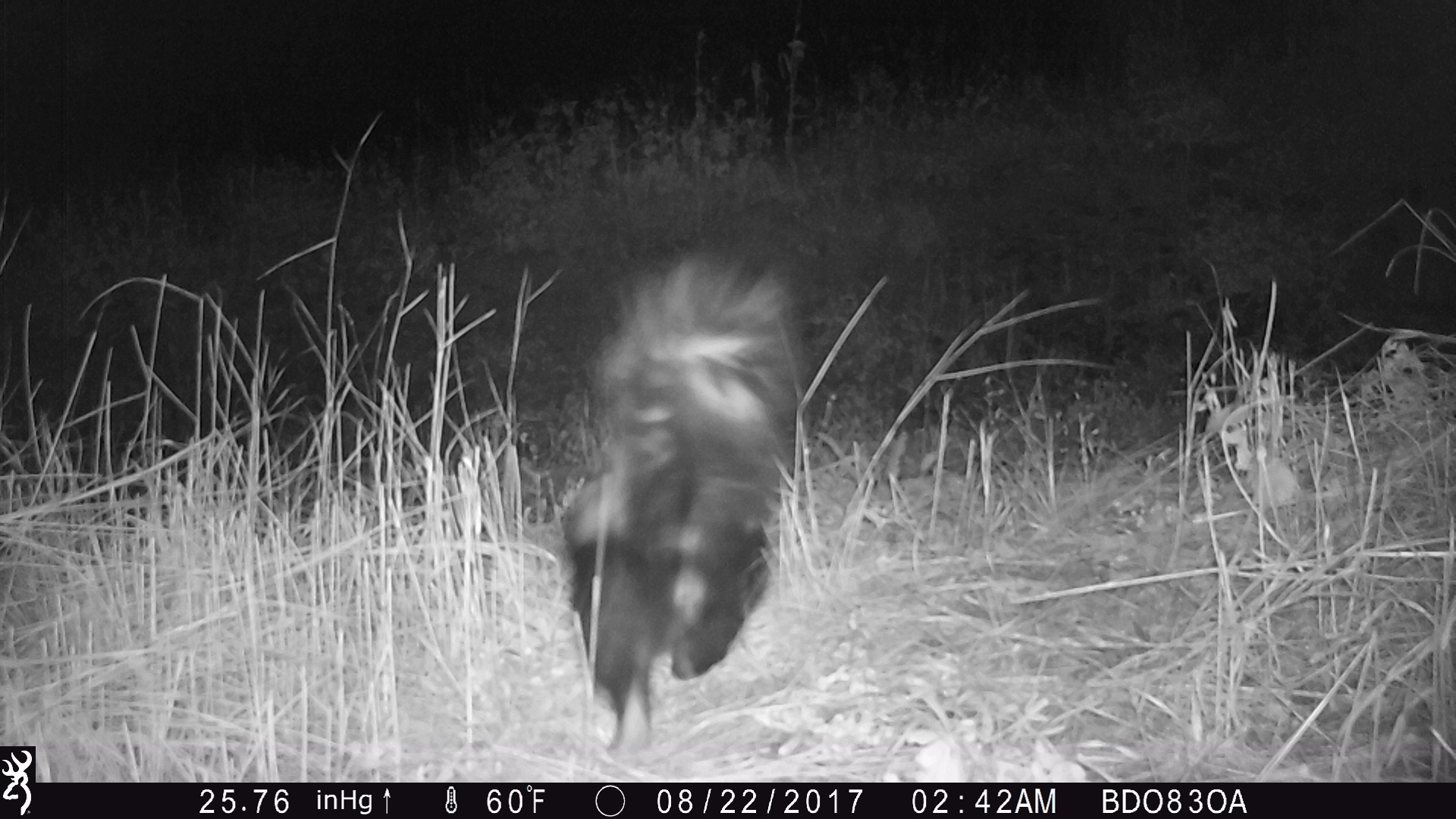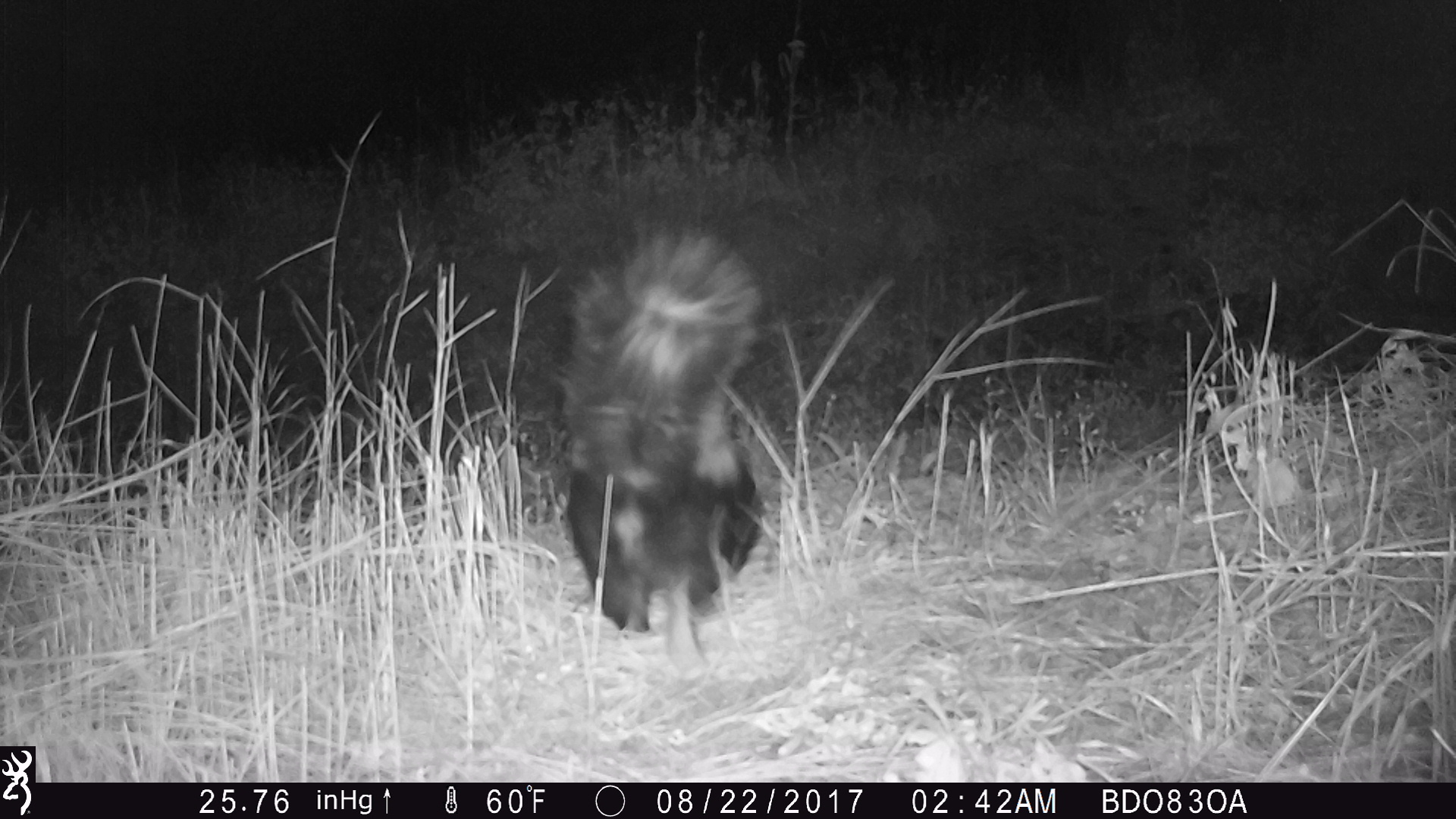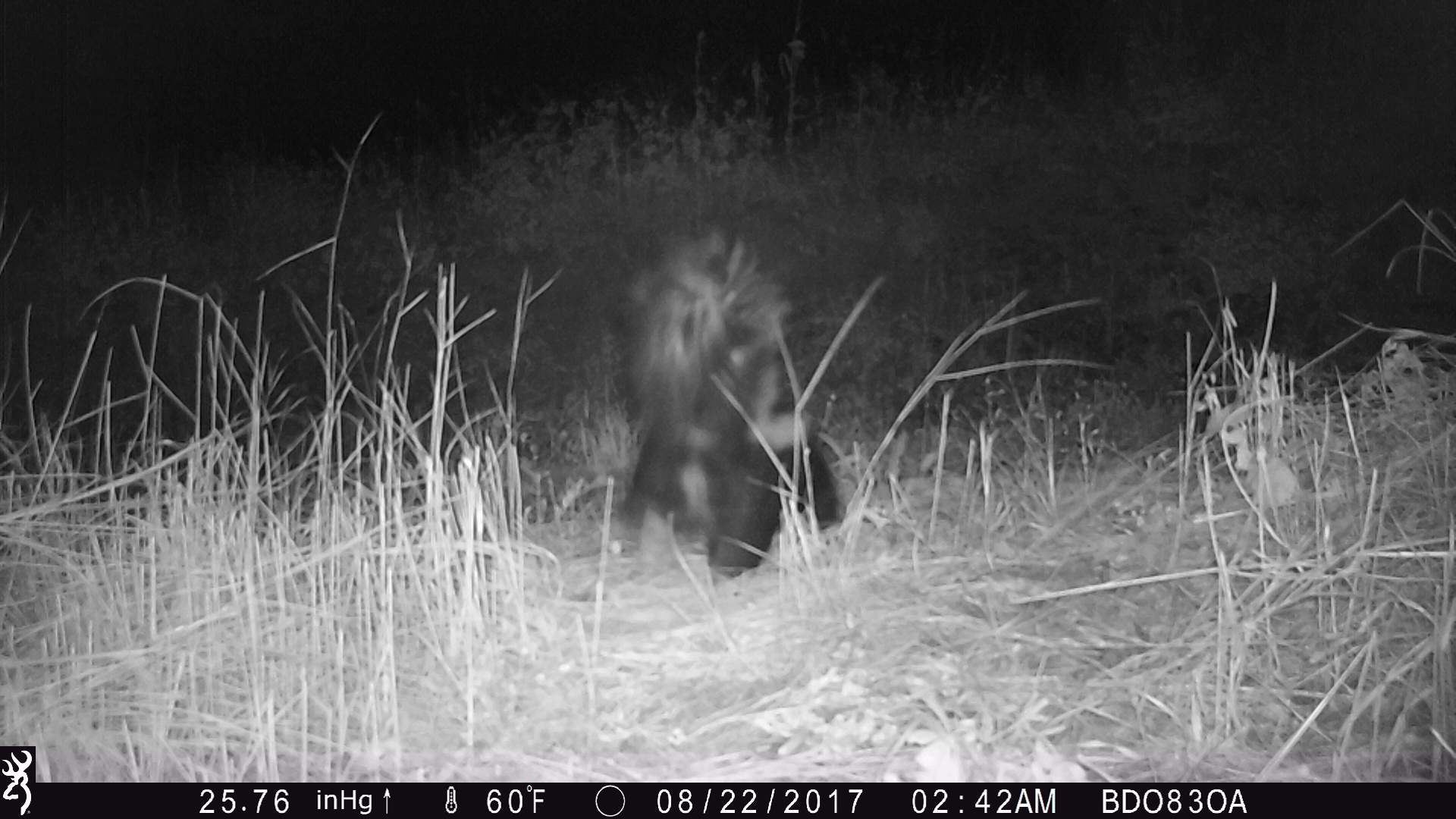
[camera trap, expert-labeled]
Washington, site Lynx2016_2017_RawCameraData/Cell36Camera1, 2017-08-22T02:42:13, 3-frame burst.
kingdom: Animalia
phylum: Chordata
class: Mammalia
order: Carnivora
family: Mephitidae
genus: Mephitis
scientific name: Mephitis mephitis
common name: striped skunk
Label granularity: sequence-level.